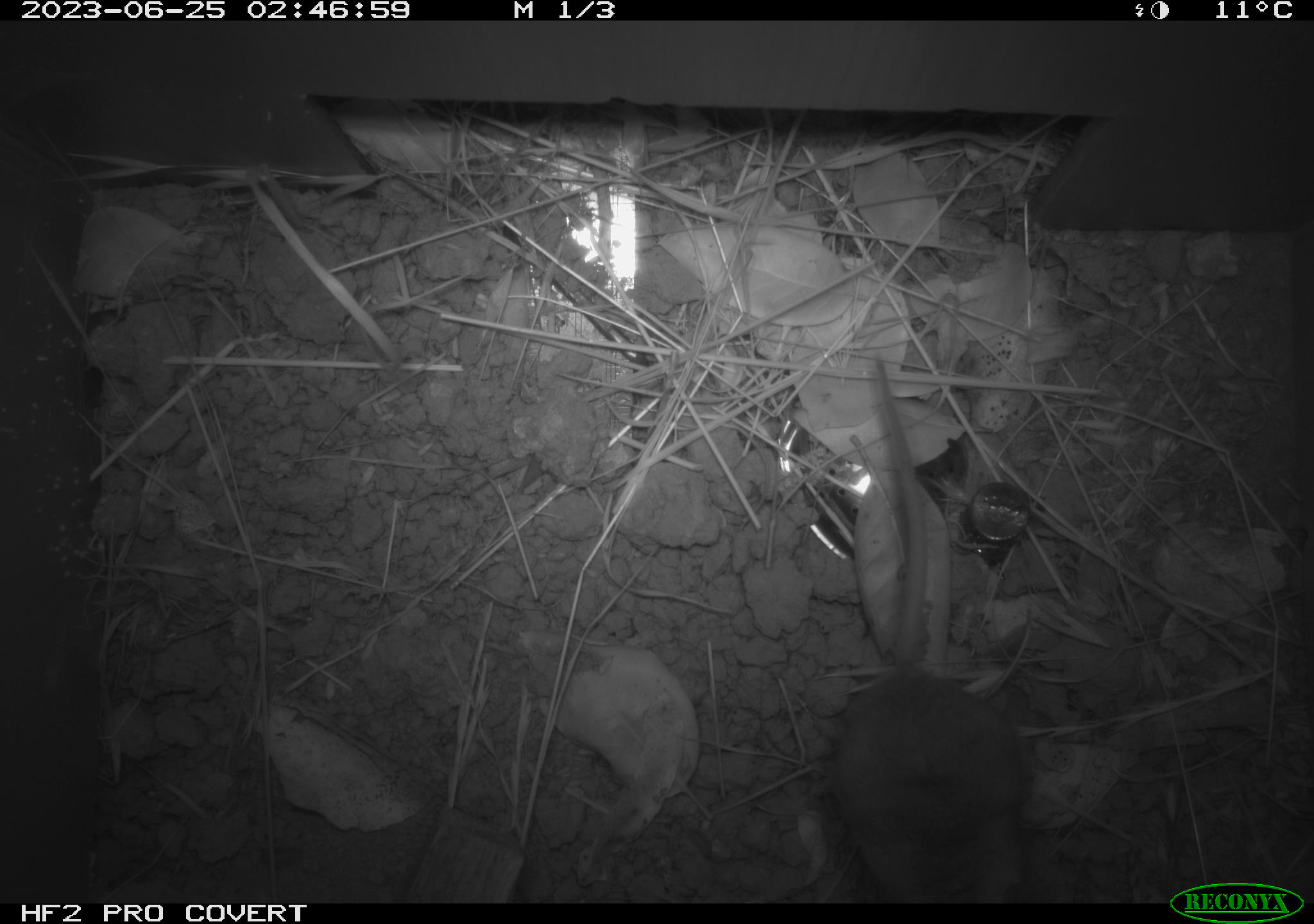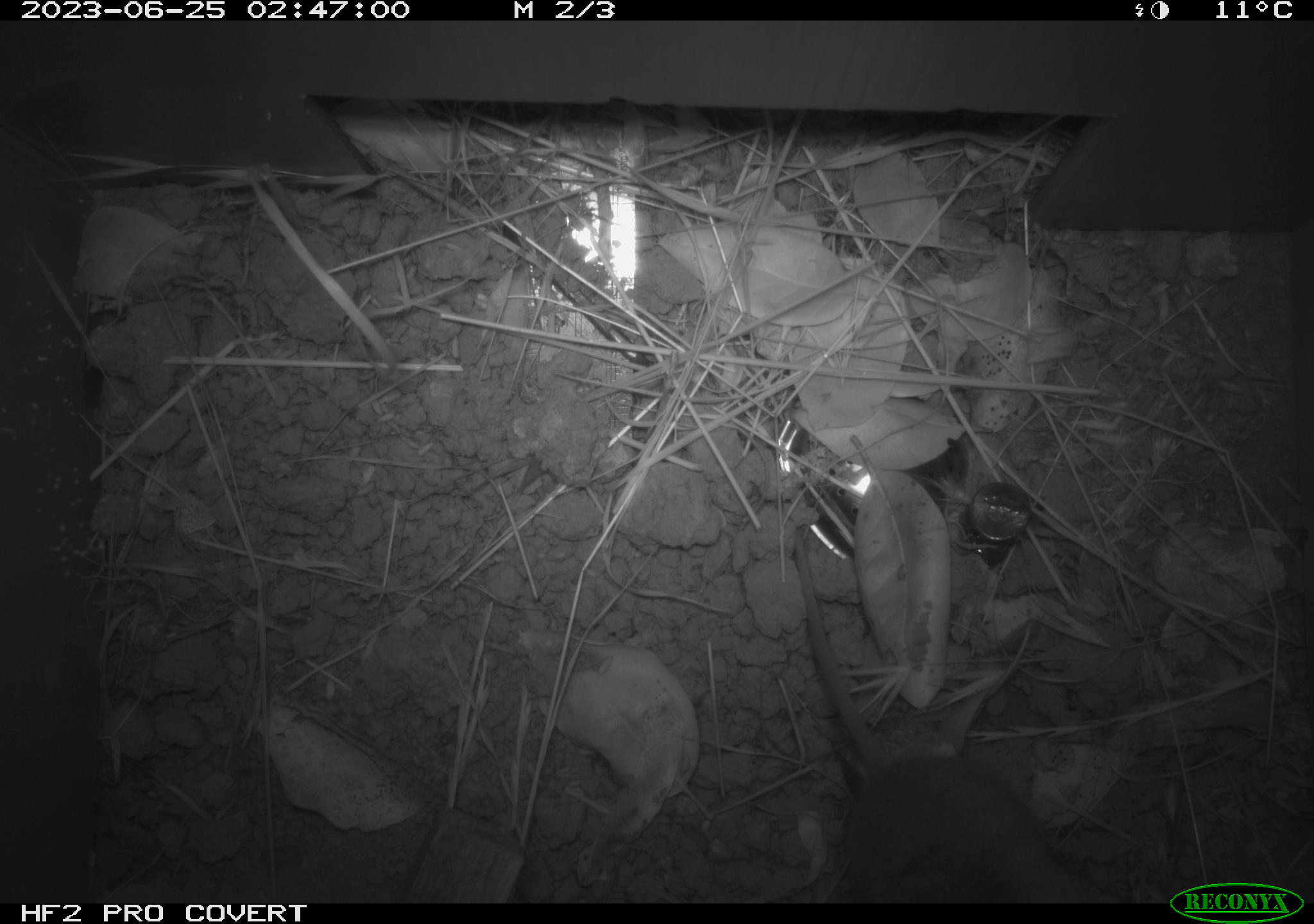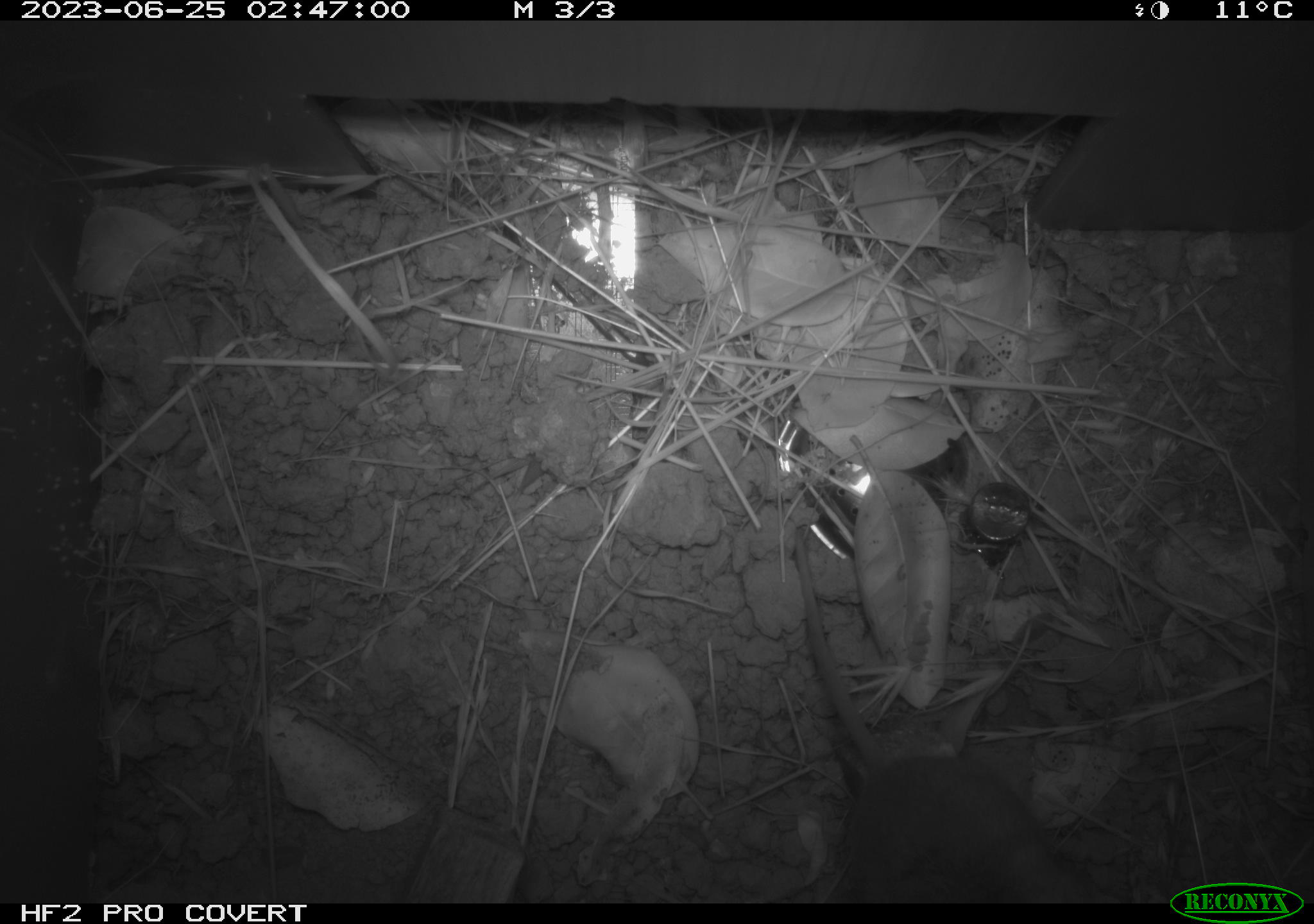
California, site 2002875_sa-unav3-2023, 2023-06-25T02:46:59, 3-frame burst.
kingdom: Animalia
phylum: Chordata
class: Mammalia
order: Rodentia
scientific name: Rodentia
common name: mouse species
Mouse species (Rodentia).